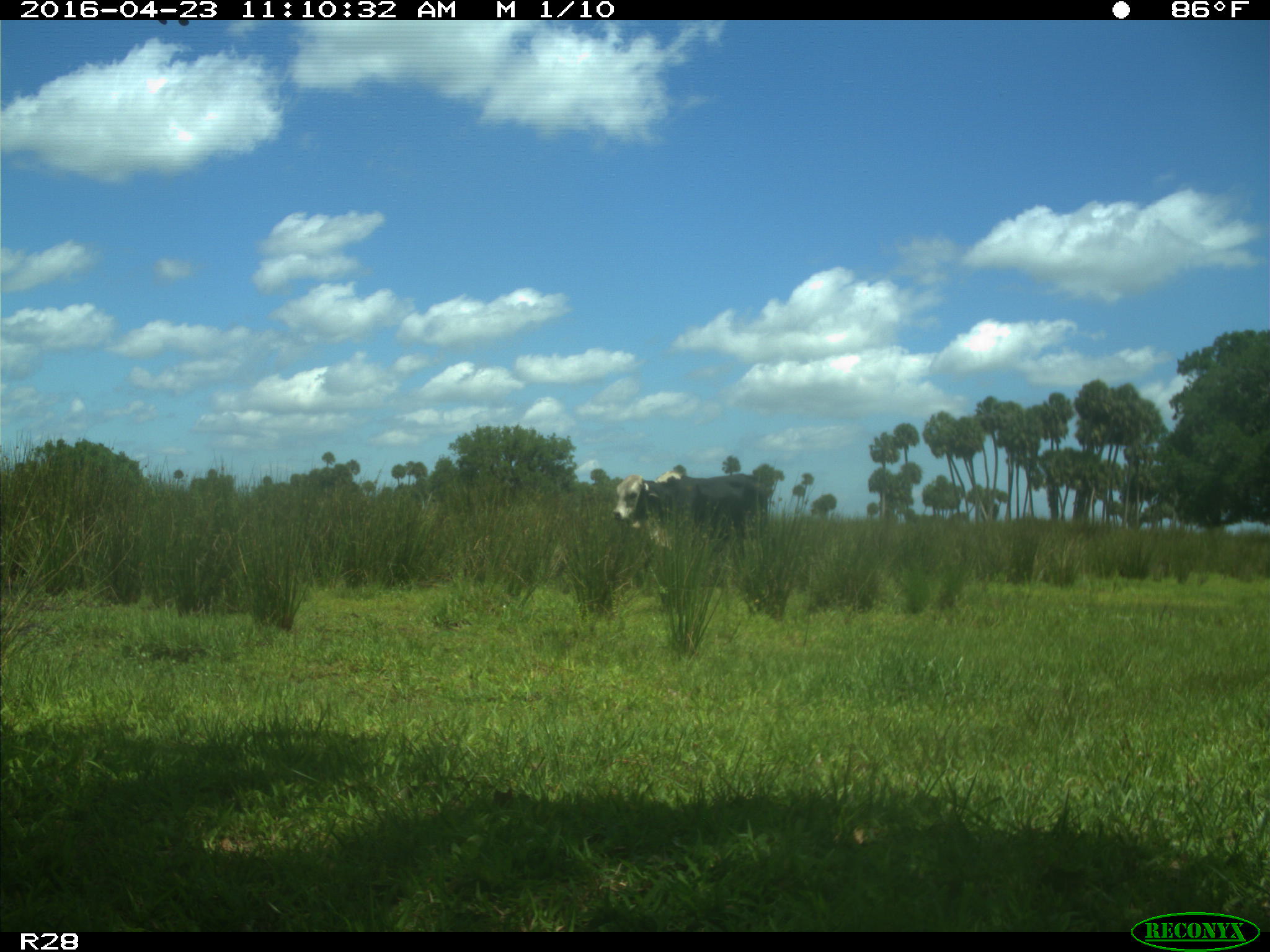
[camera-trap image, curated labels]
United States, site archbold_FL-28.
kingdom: Animalia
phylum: Chordata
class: Mammalia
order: Artiodactyla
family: Bovidae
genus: Bos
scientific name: Bos taurus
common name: domestic cow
Bos taurus (domestic cow).